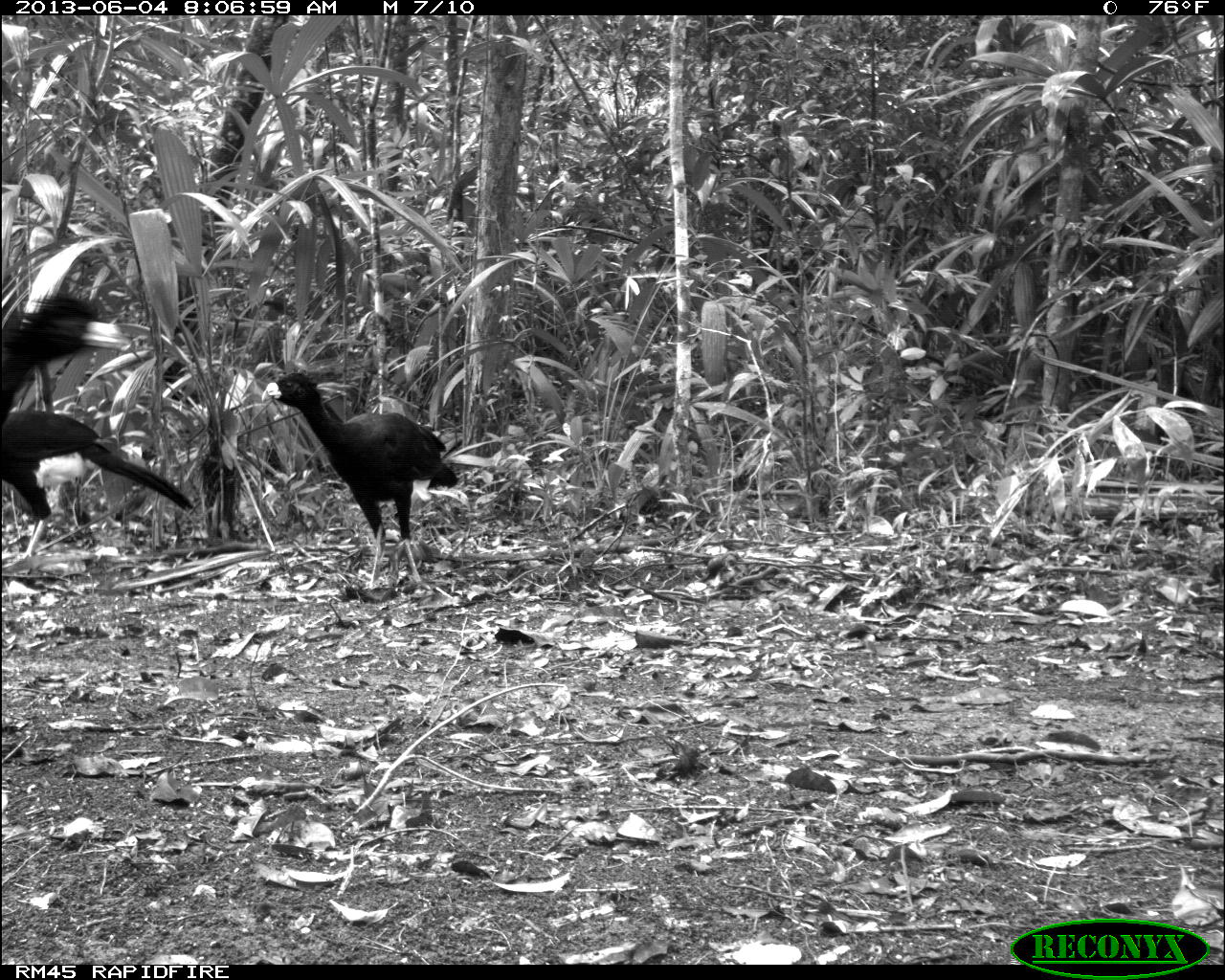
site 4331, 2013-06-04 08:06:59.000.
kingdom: Animalia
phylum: Chordata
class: Aves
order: Galliformes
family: Cracidae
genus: Crax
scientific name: Crax rubra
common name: great curassow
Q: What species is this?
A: Crax rubra (great curassow).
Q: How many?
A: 6.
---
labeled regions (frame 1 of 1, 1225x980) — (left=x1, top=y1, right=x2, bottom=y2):
crax rubra: (left=261, top=368, right=461, bottom=591); (left=0, top=408, right=198, bottom=566); (left=0, top=288, right=132, bottom=410)